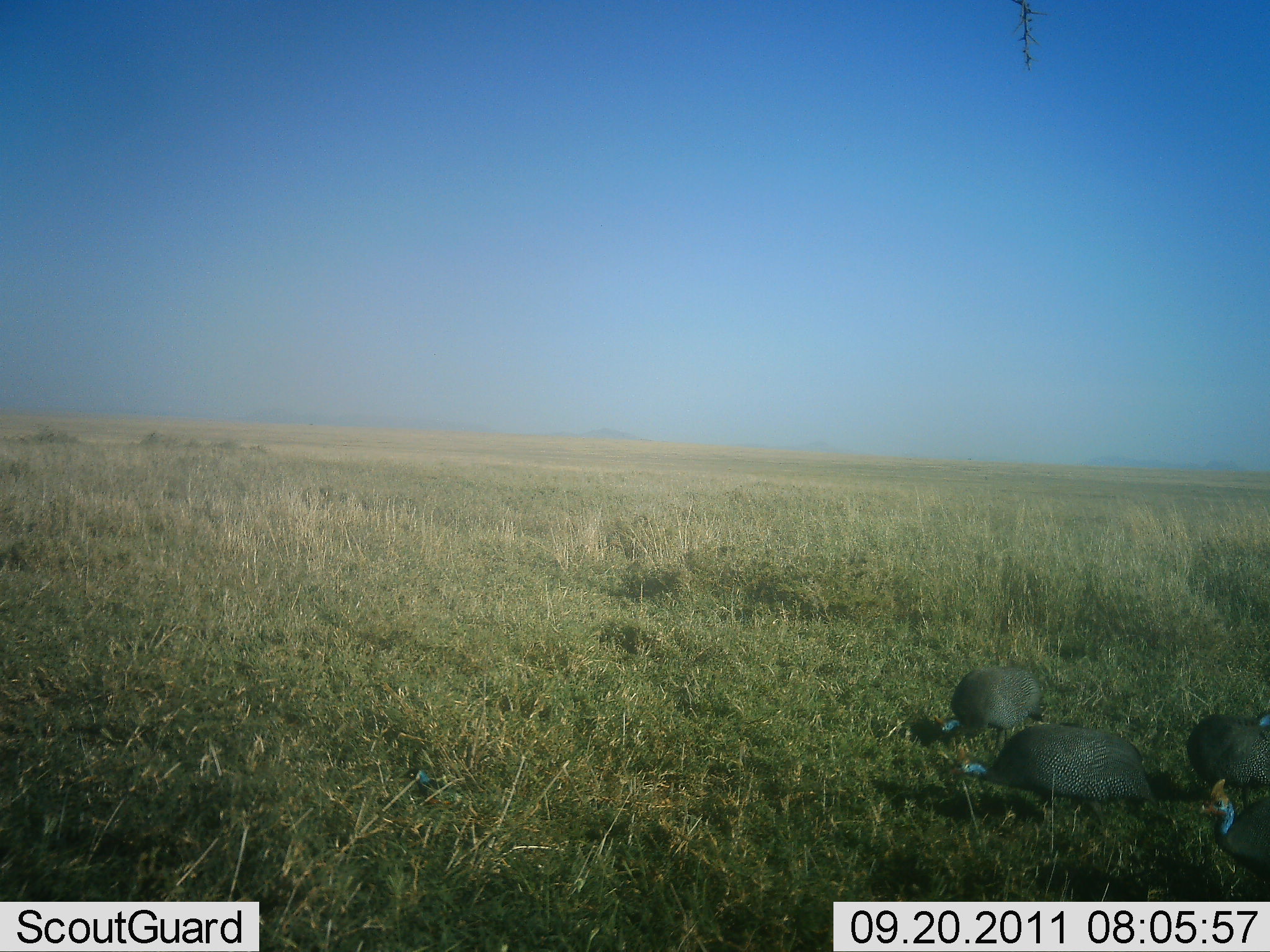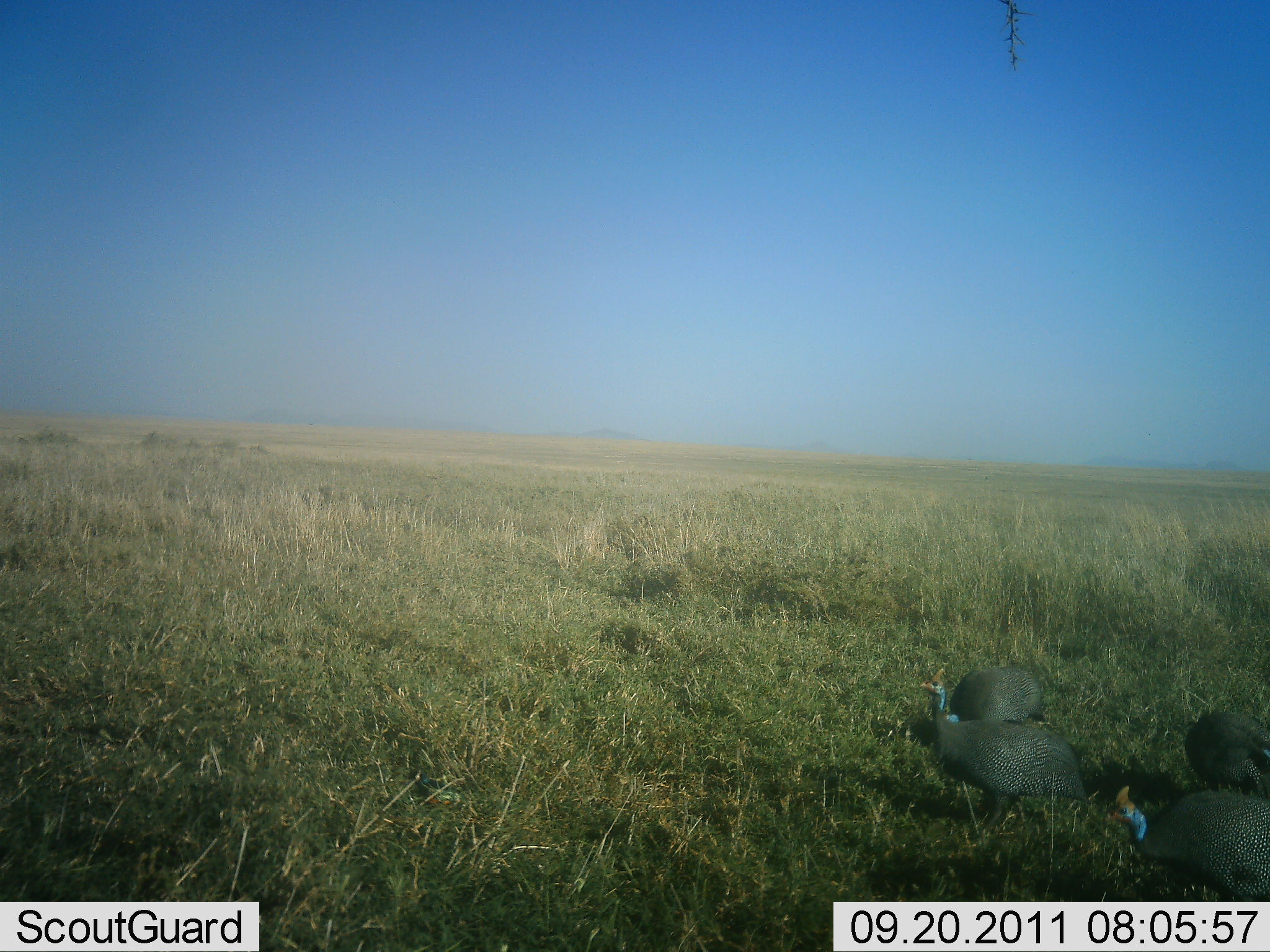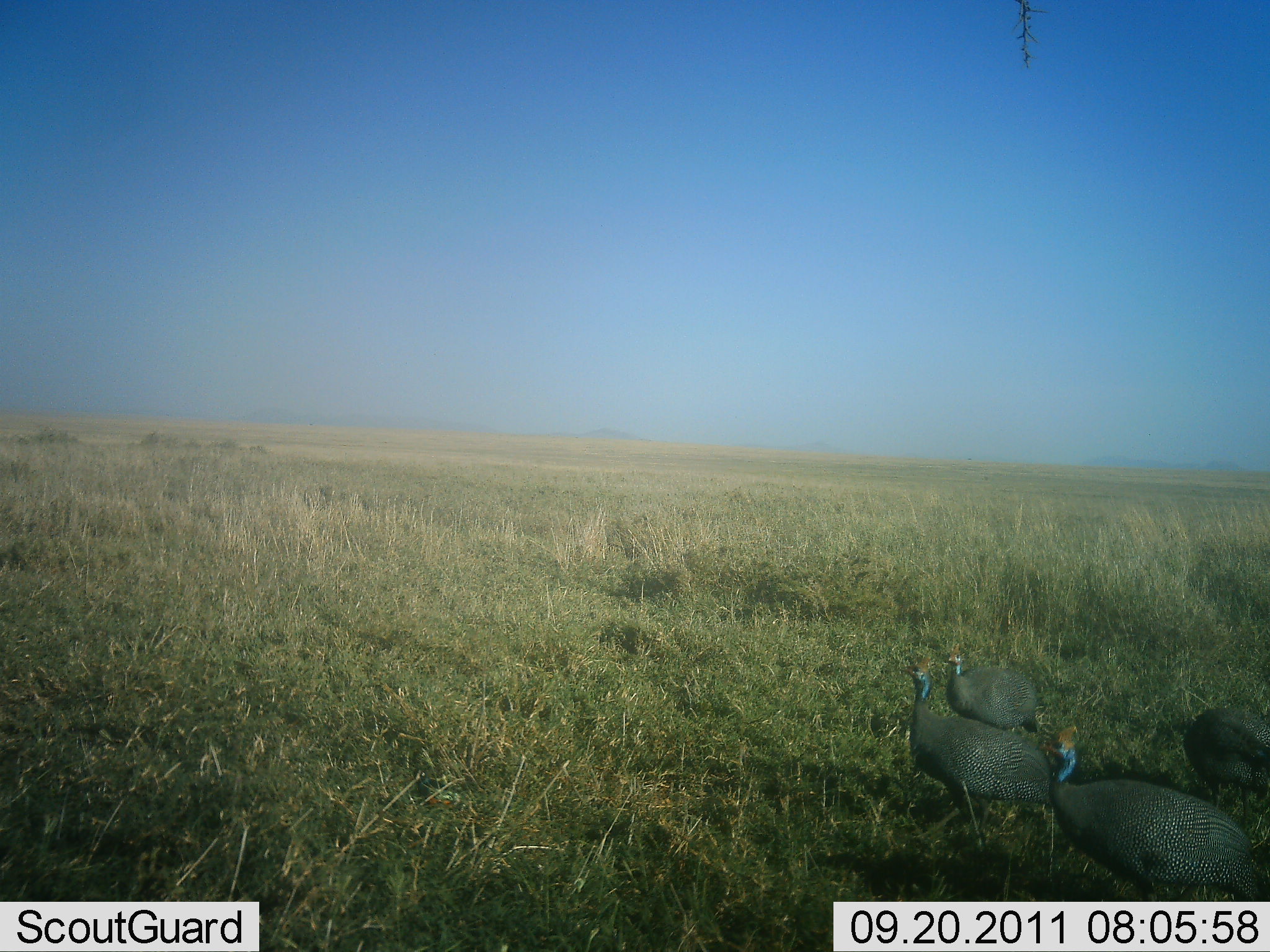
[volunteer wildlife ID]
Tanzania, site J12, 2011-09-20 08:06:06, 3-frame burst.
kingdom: Animalia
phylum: Chordata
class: Aves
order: Galliformes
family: Numididae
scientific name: Numididae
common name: guinea fowl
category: guineafowl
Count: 4.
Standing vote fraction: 36%.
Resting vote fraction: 0%.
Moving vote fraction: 73%.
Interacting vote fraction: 0%.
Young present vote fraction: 0%.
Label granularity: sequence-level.